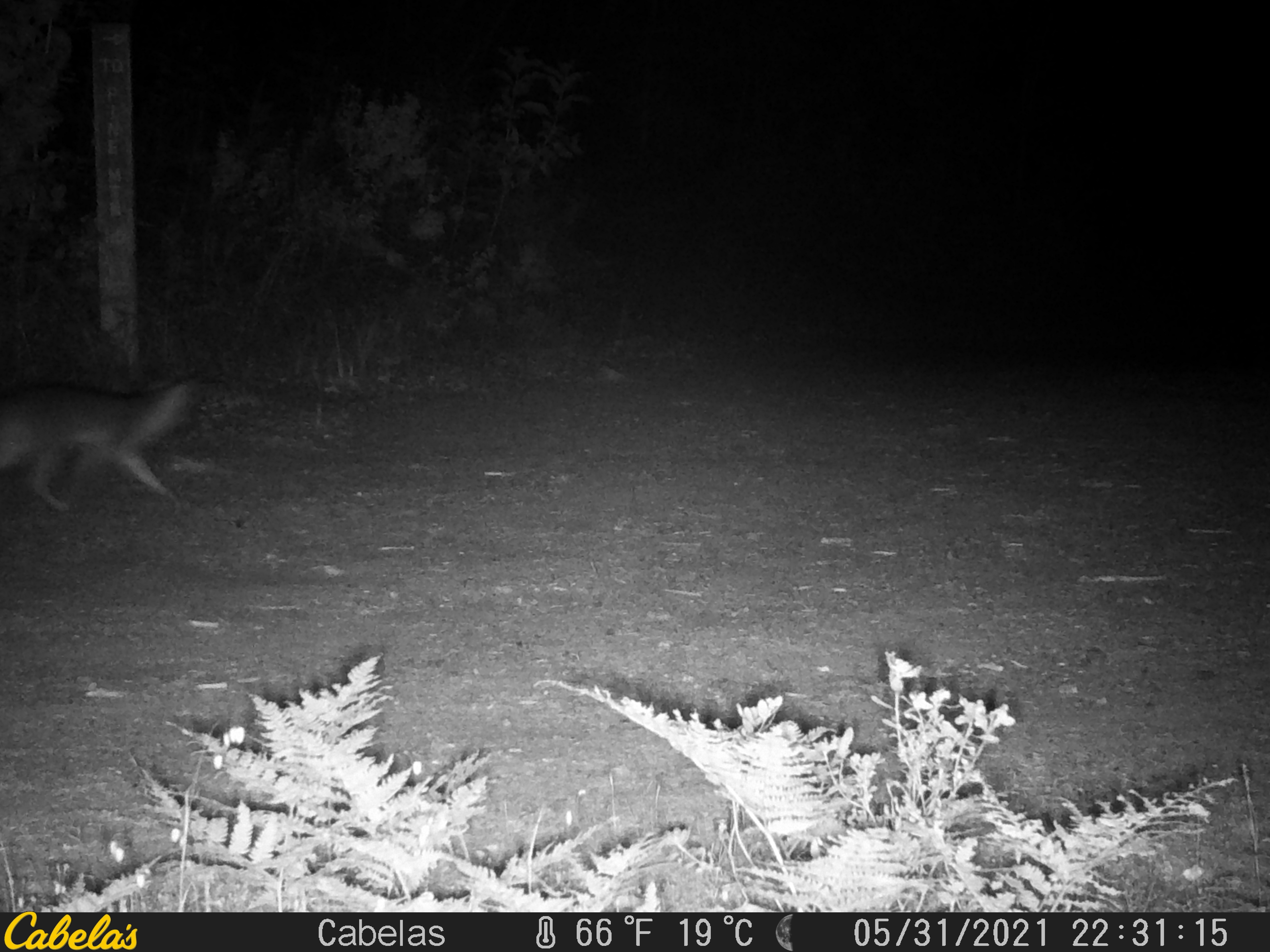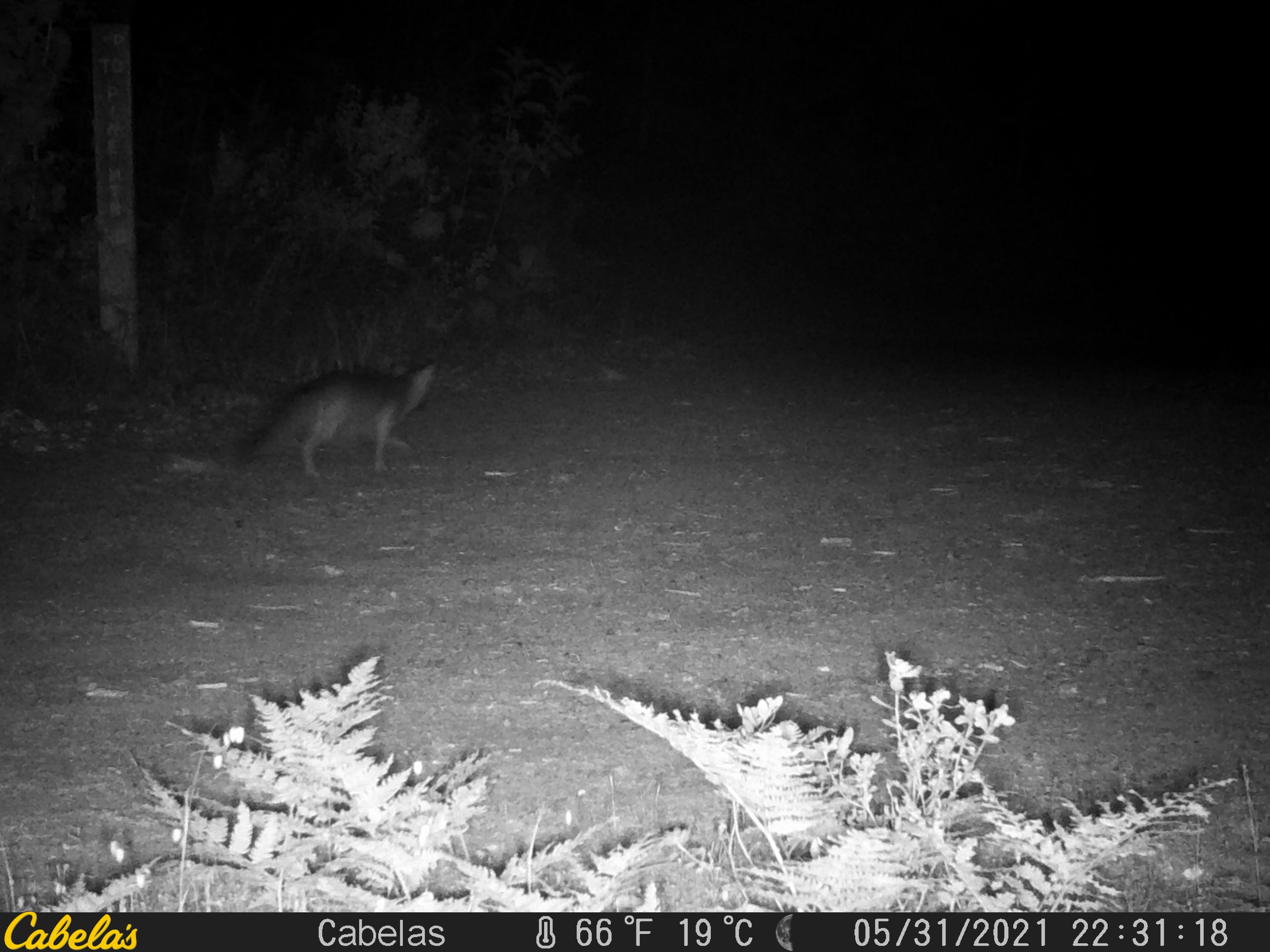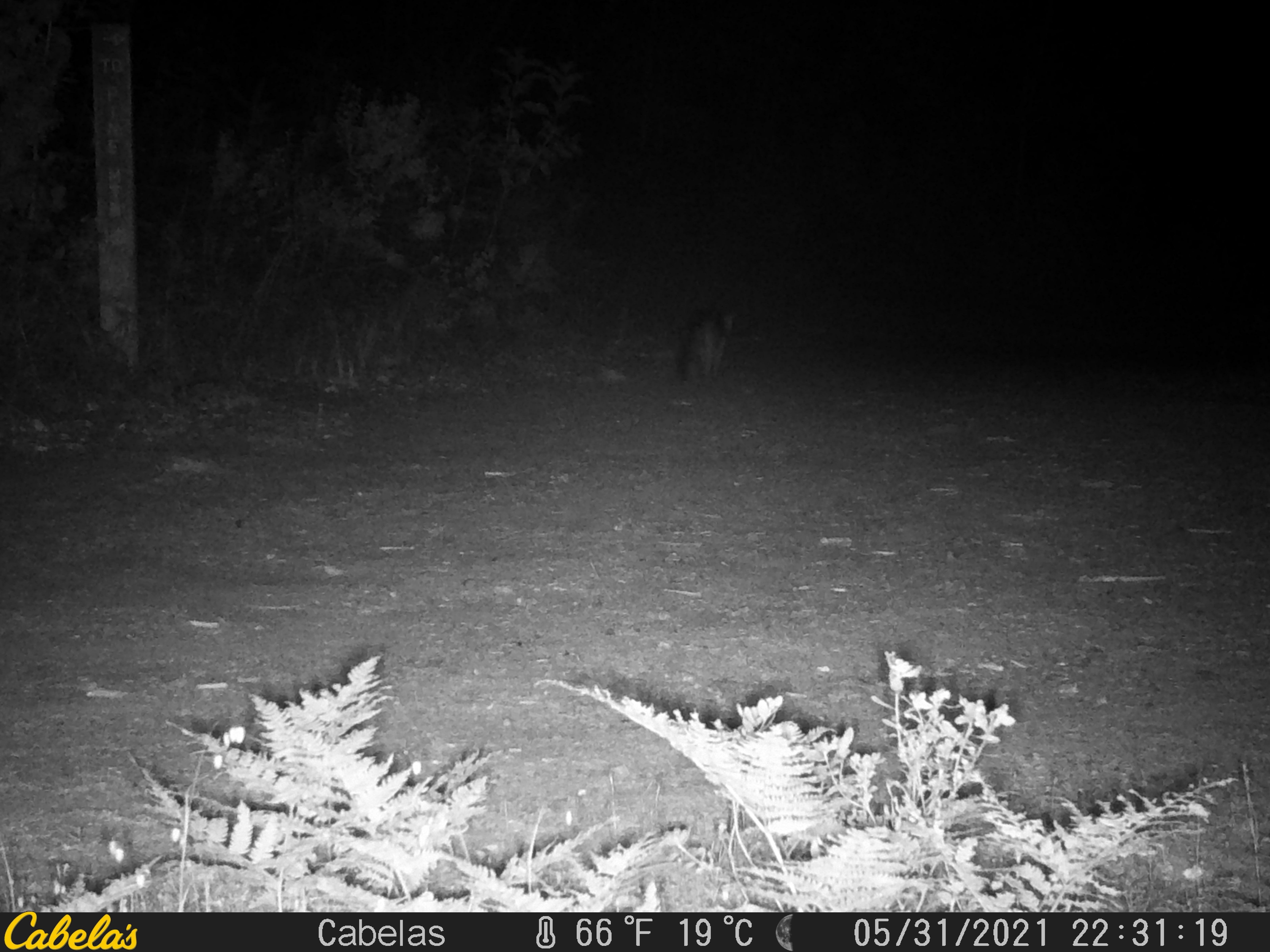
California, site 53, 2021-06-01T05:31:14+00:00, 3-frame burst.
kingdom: Animalia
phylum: Chordata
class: Mammalia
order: Carnivora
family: Canidae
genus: Urocyon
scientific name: Urocyon cinereoargenteus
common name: gray fox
Gray fox (Urocyon cinereoargenteus).